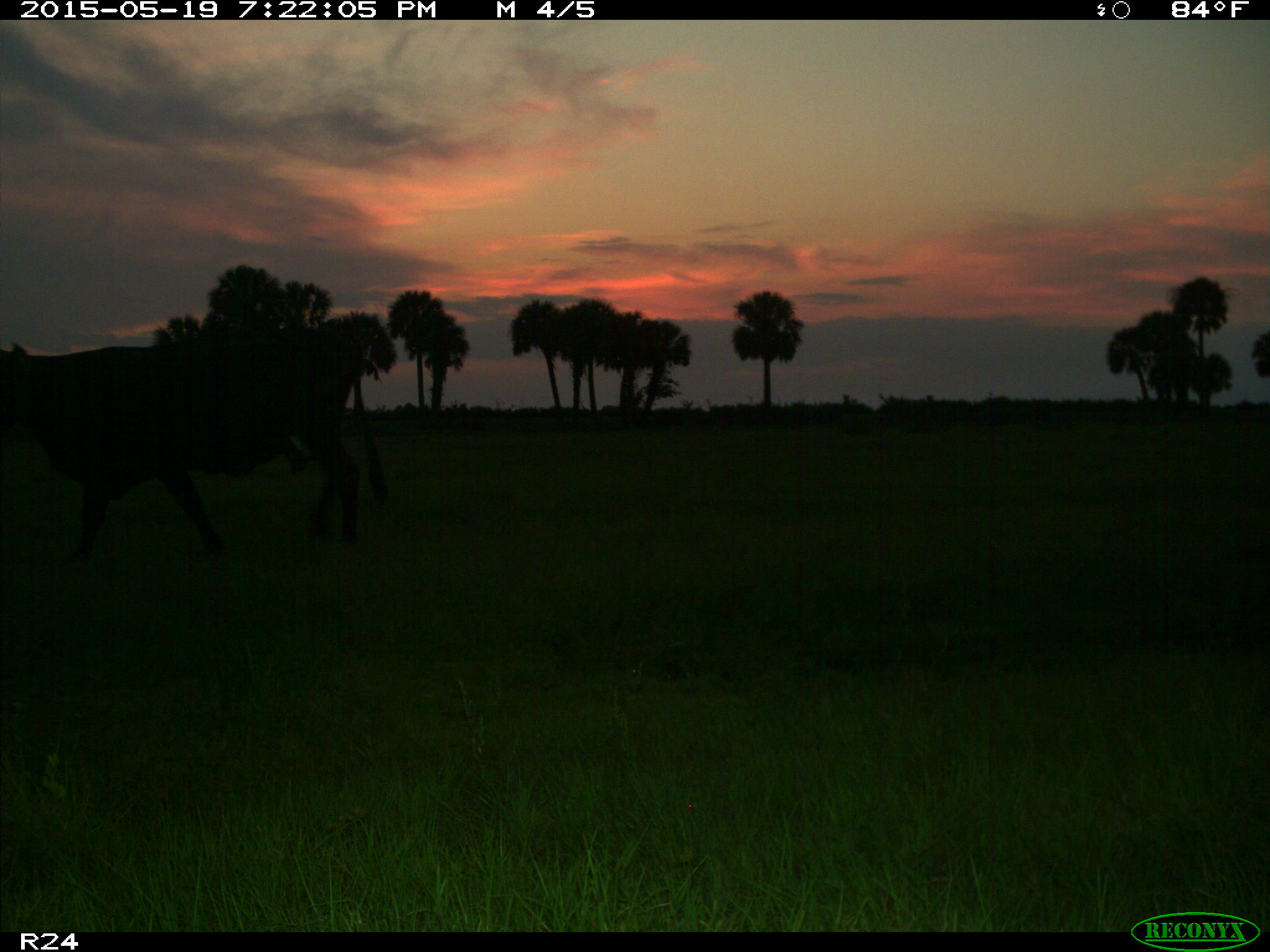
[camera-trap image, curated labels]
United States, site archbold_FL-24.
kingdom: Animalia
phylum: Chordata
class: Mammalia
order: Artiodactyla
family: Bovidae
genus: Bos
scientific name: Bos taurus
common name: domestic cow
Bos taurus (domestic cow).